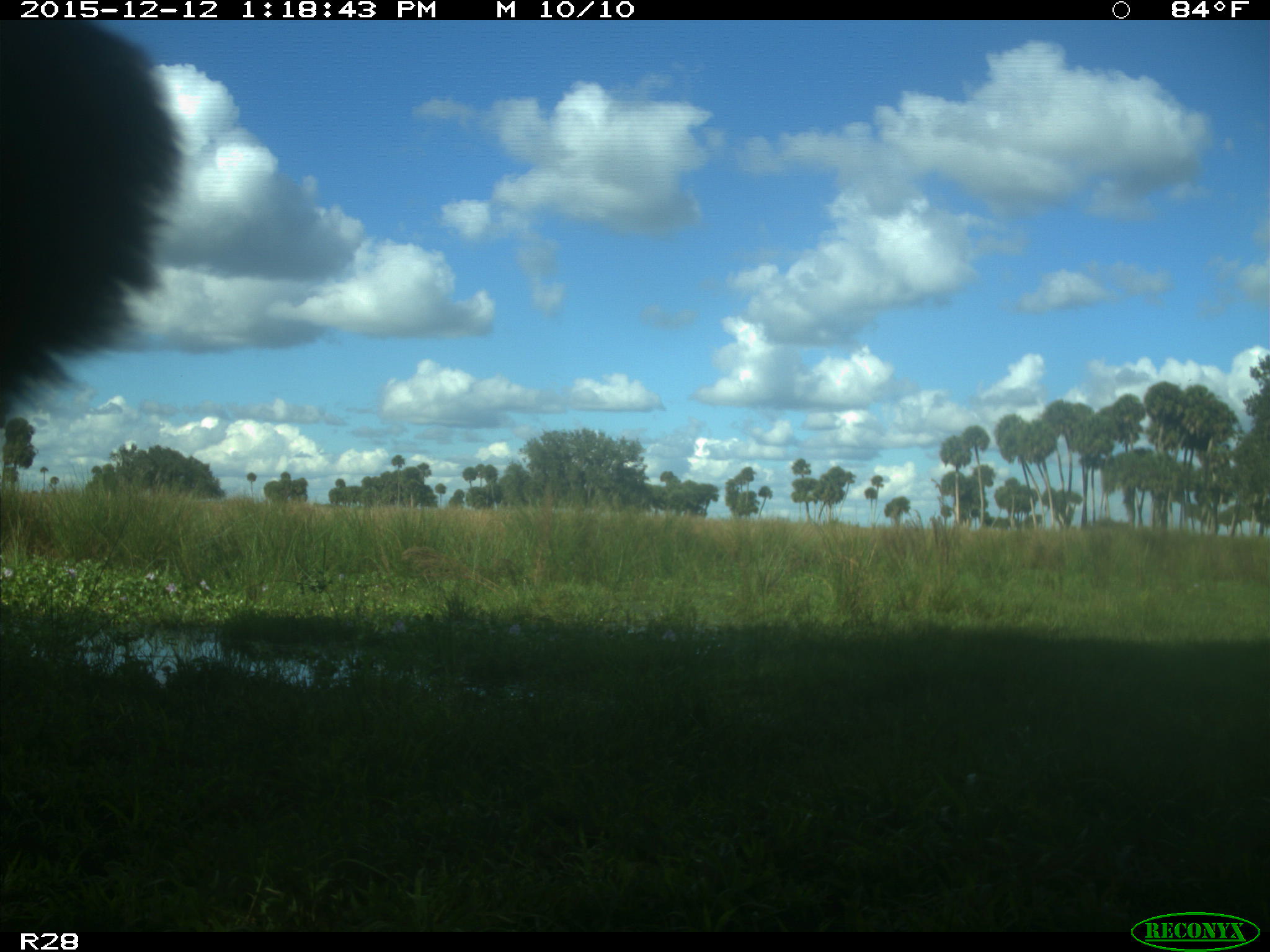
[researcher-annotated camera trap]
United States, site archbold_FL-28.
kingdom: Animalia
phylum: Chordata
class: Mammalia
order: Artiodactyla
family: Bovidae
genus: Bos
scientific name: Bos taurus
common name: domestic cow